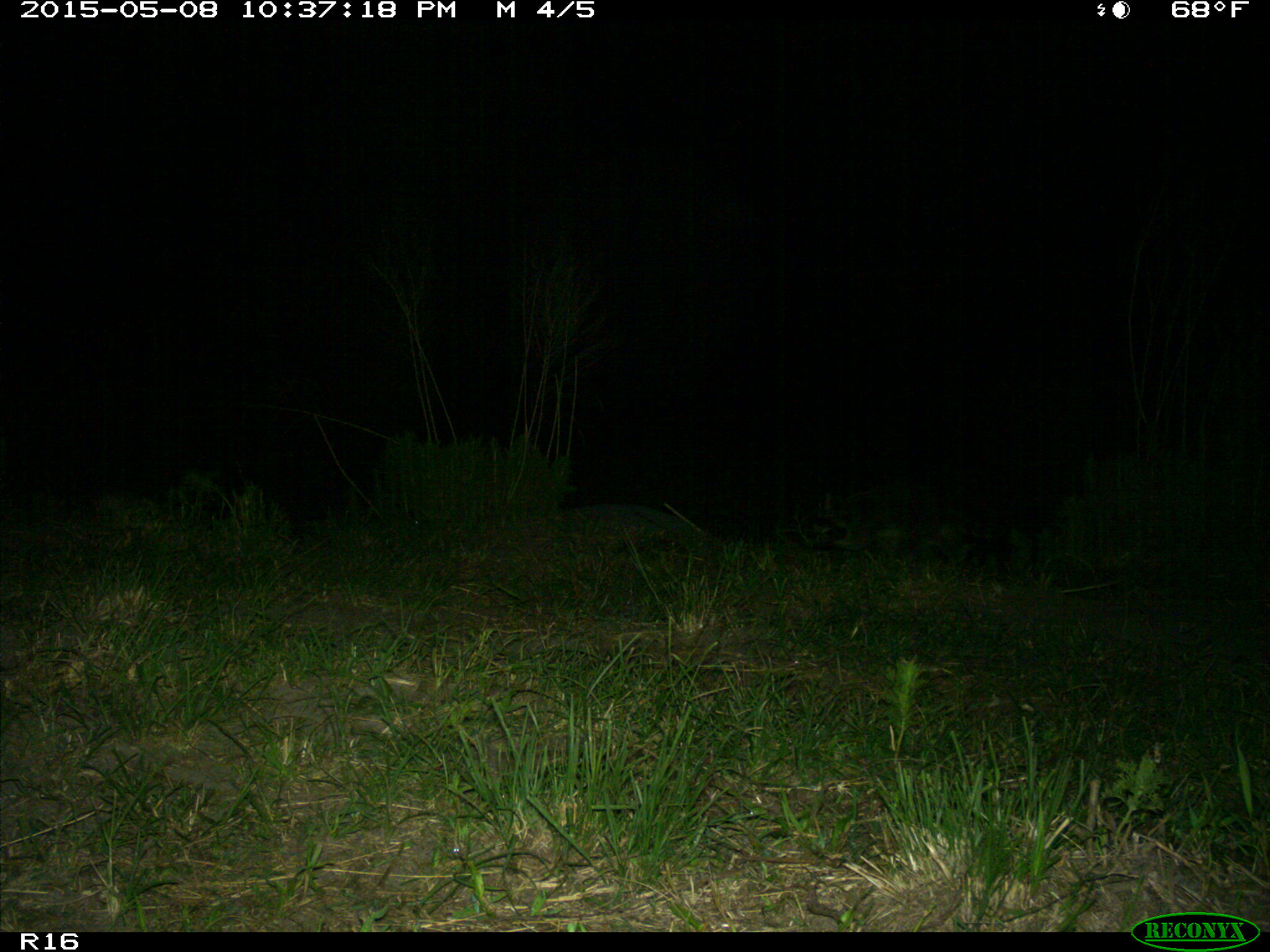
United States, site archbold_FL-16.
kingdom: Animalia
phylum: Chordata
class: Mammalia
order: Artiodactyla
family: Bovidae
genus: Bos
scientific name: Bos taurus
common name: domestic cow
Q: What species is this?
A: Bos taurus (domestic cow).